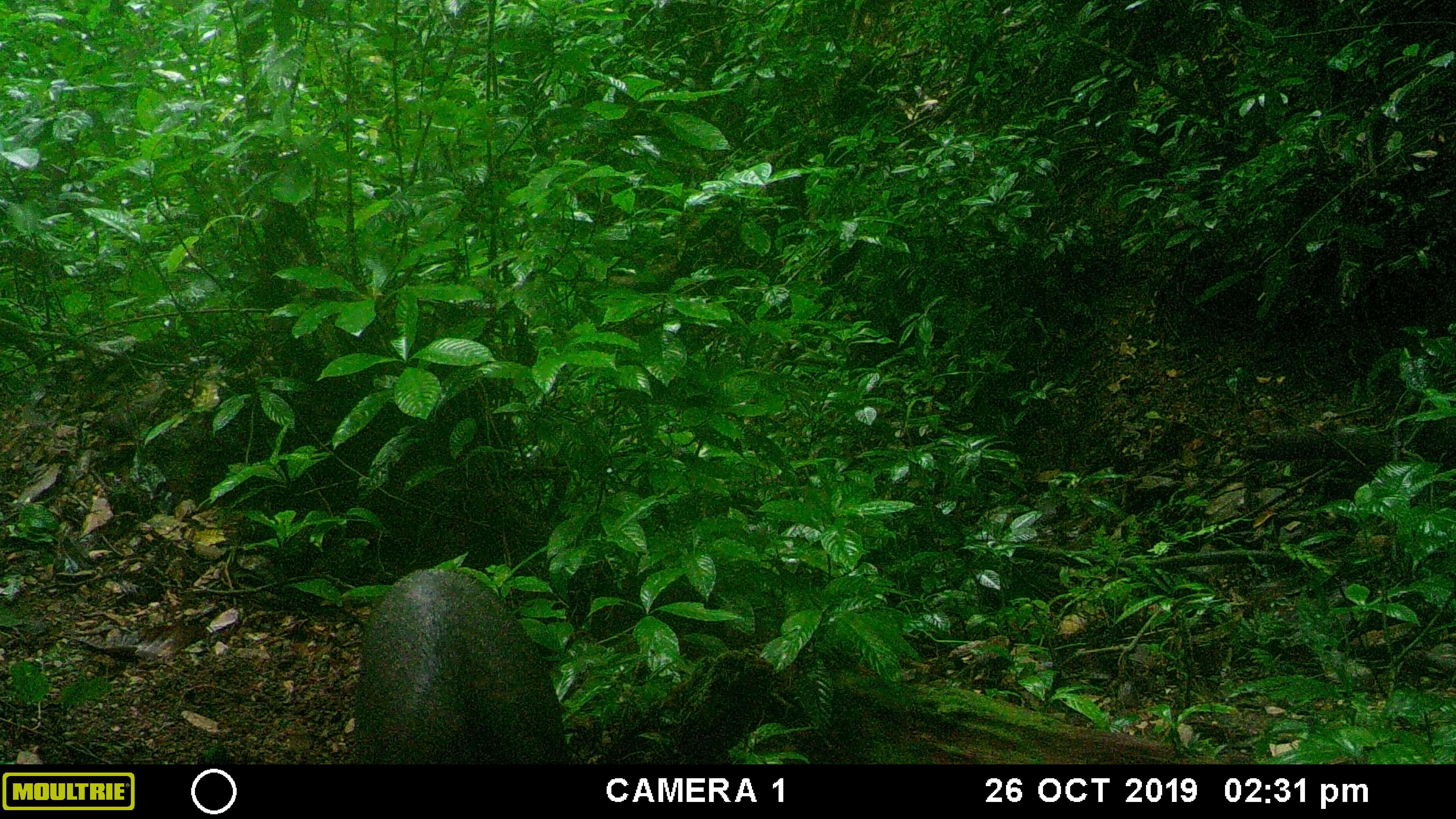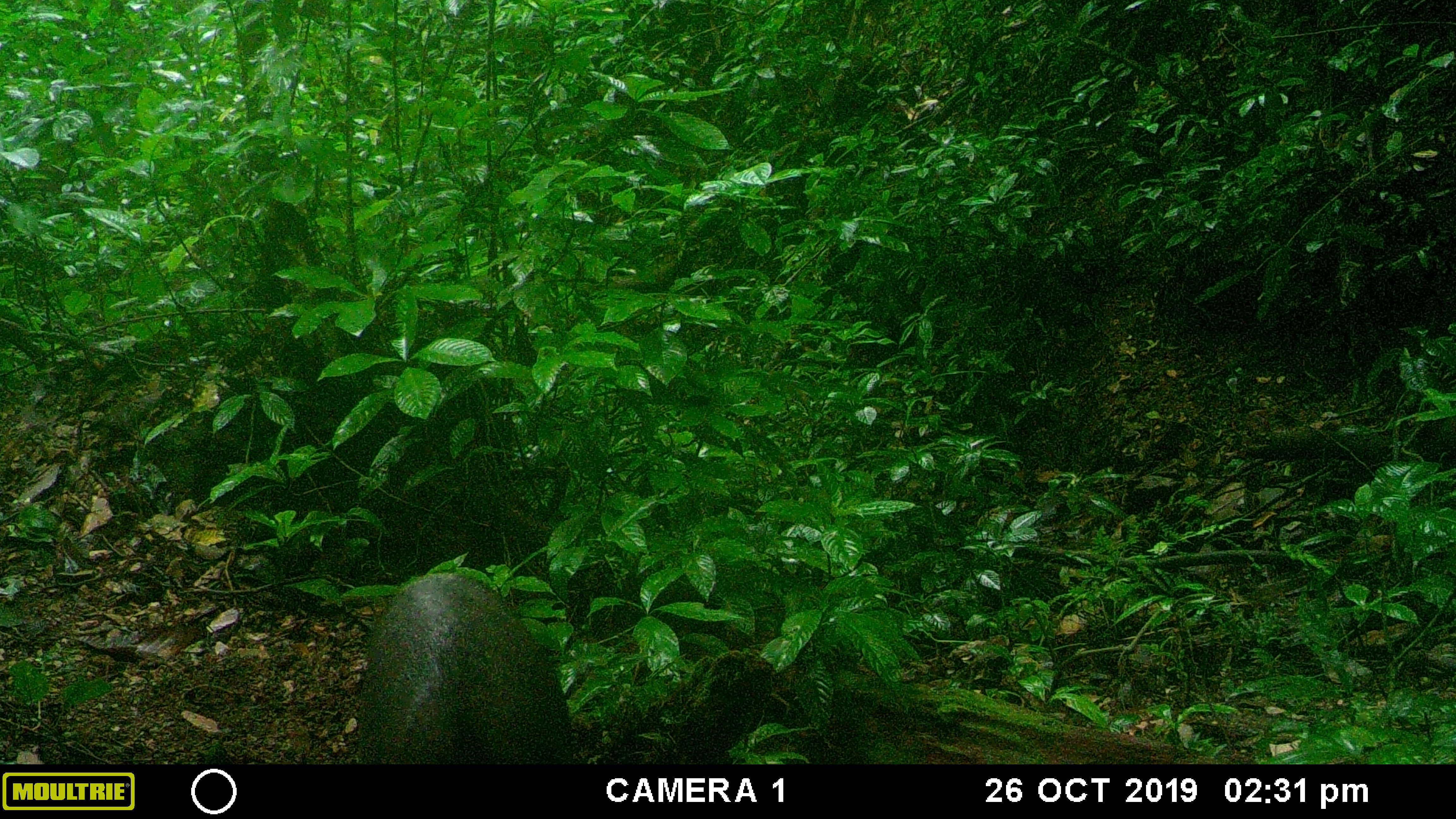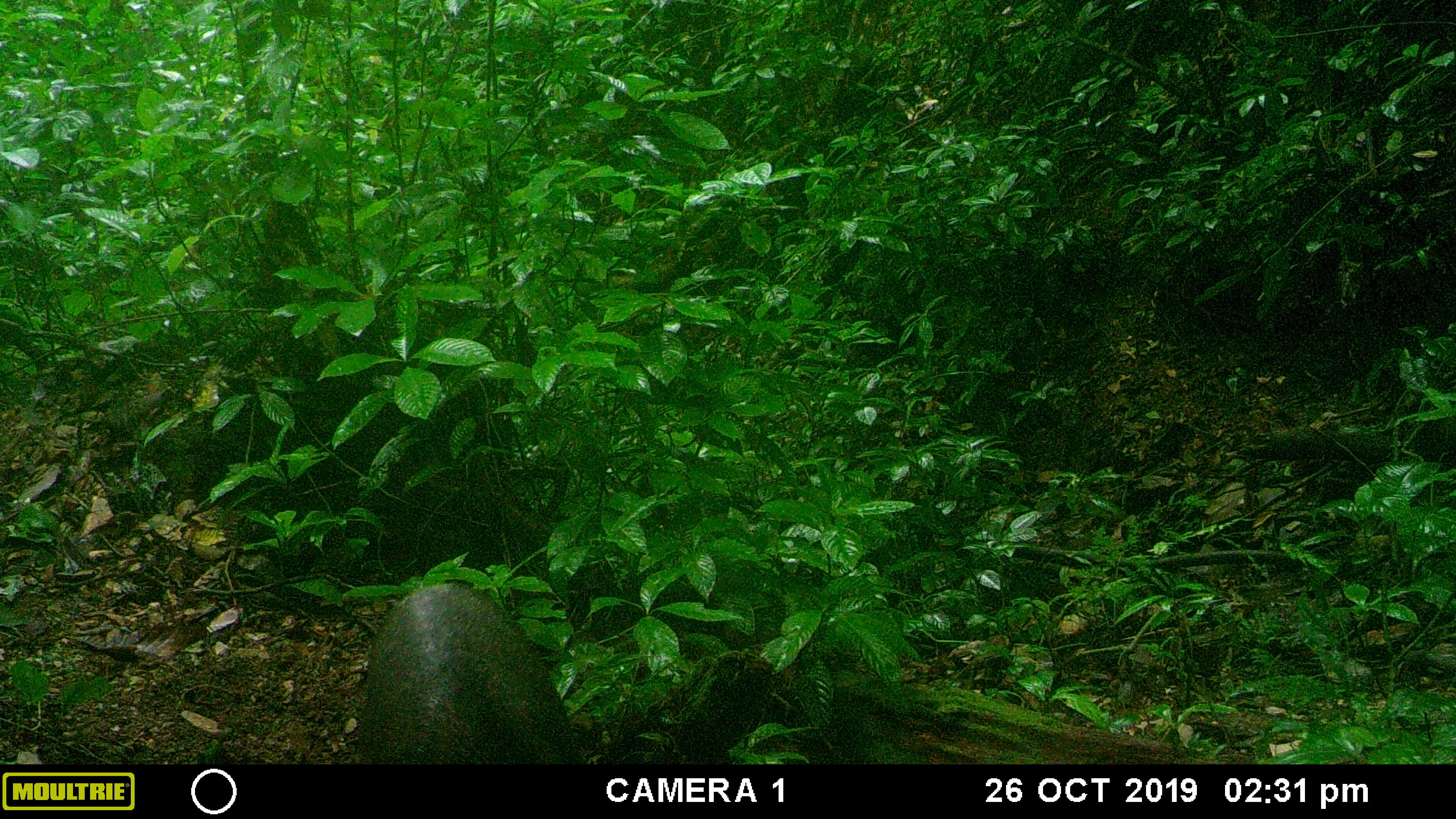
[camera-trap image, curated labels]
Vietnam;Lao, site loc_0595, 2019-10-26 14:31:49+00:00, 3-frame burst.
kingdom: Animalia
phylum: Chordata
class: Mammalia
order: Artiodactyla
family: Suidae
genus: Sus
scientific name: Sus scrofa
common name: eurasian wild pig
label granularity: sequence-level